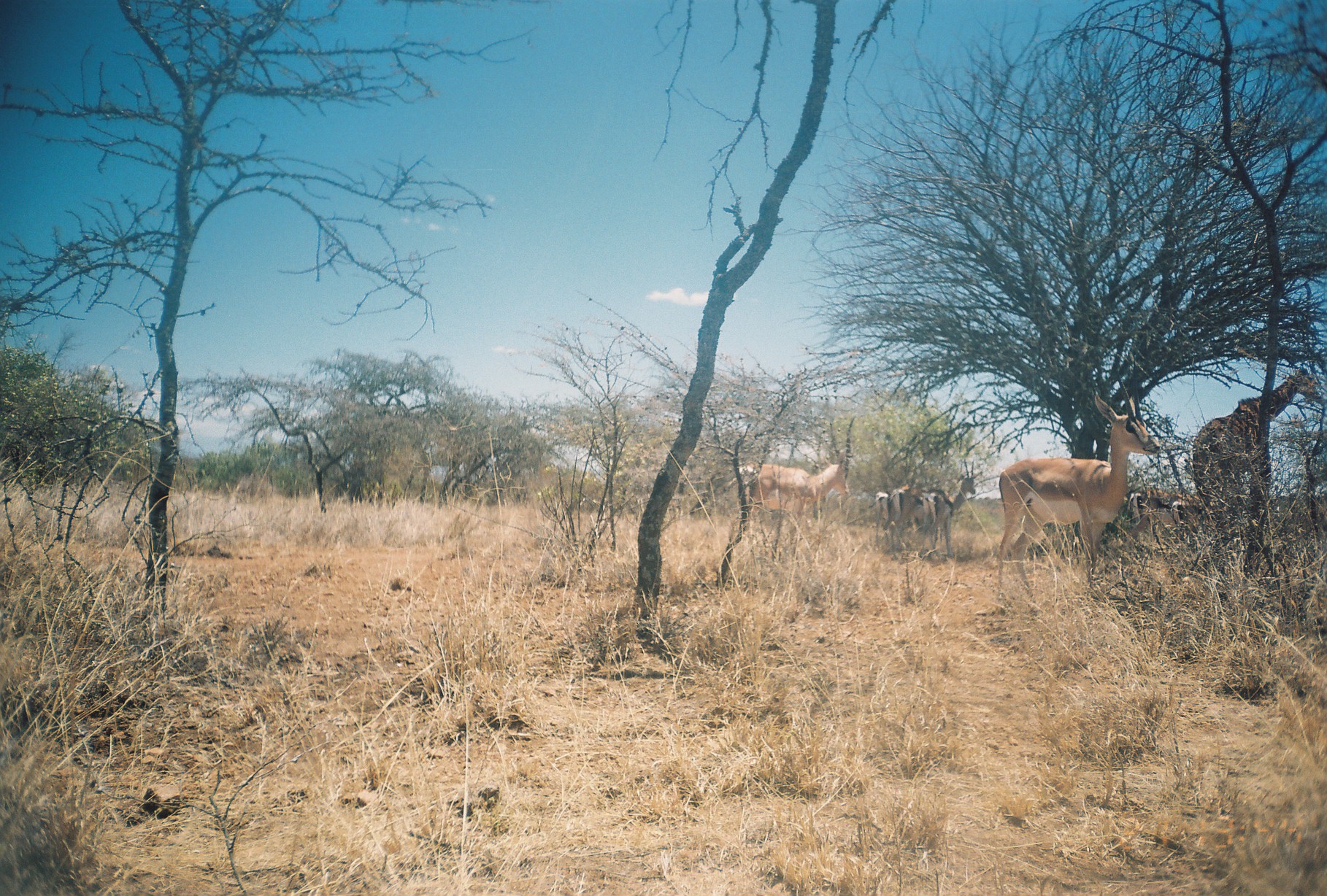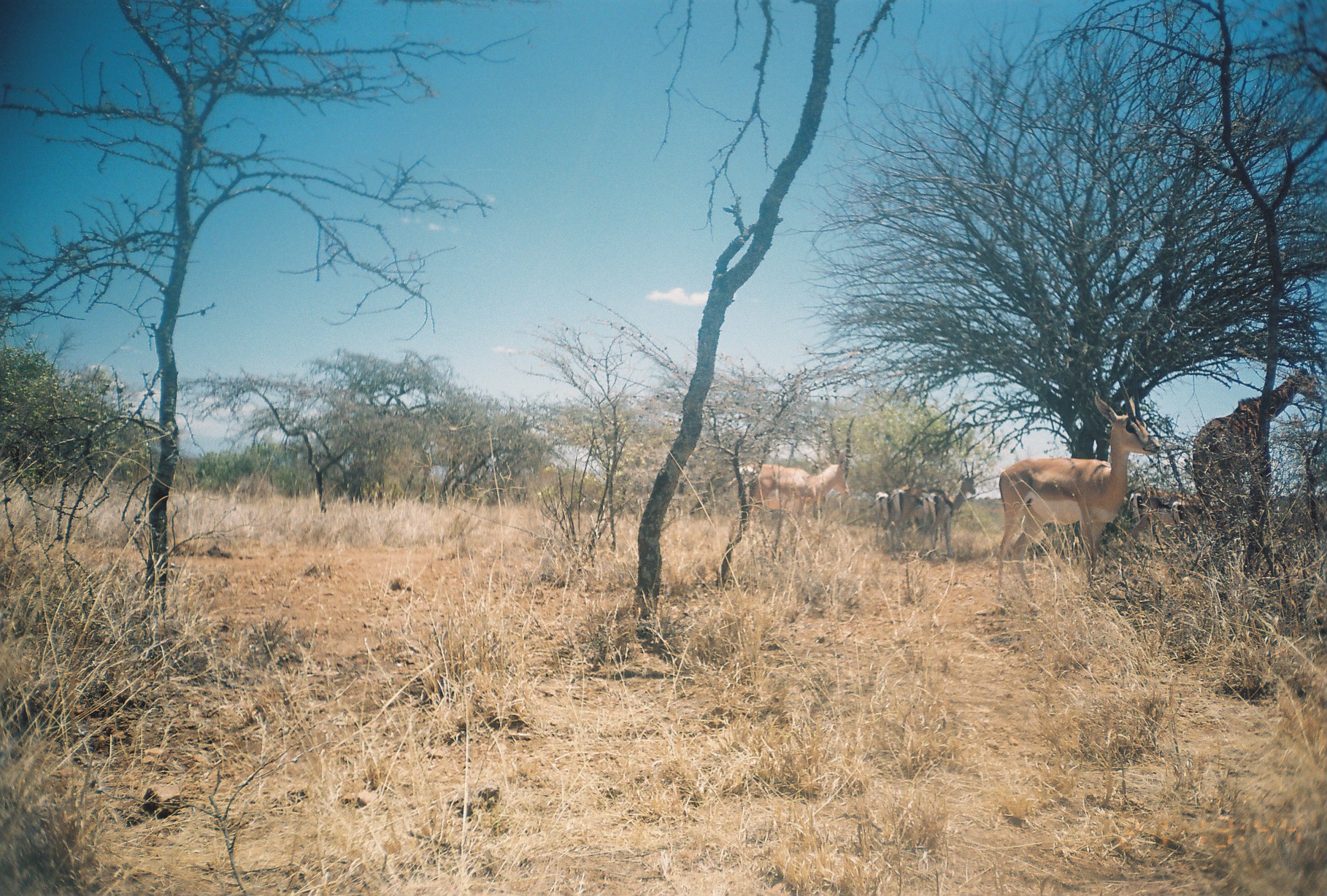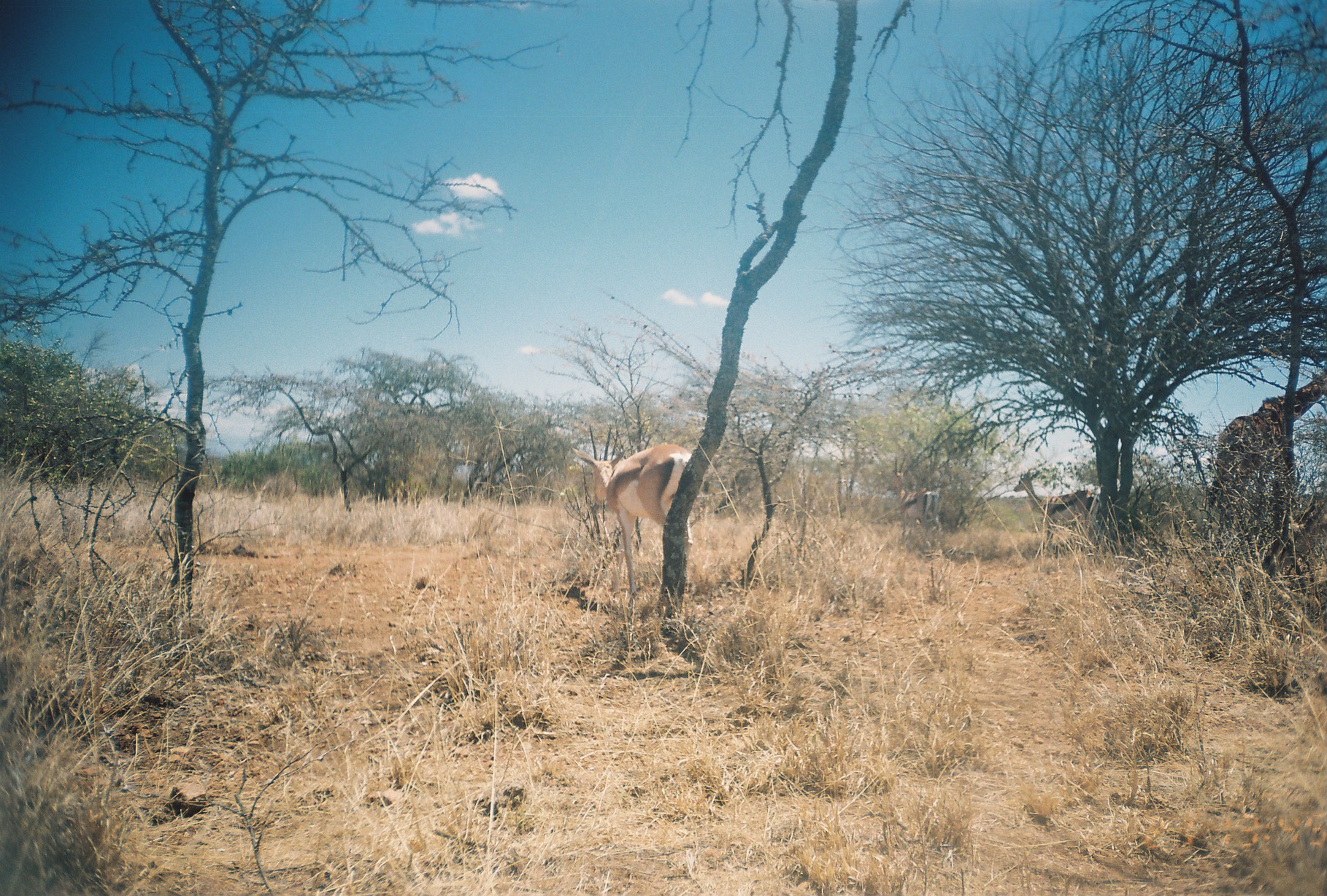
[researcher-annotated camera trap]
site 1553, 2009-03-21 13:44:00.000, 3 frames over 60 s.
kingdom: Animalia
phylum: Chordata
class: Mammalia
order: Artiodactyla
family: Bovidae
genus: Nanger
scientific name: Nanger granti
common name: grant's gazelle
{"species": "Nanger granti (grant's gazelle)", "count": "6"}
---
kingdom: Animalia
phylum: Chordata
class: Mammalia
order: Artiodactyla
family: Giraffidae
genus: Giraffa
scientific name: Giraffa camelopardalis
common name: giraffe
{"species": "Giraffa camelopardalis (giraffe)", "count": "1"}